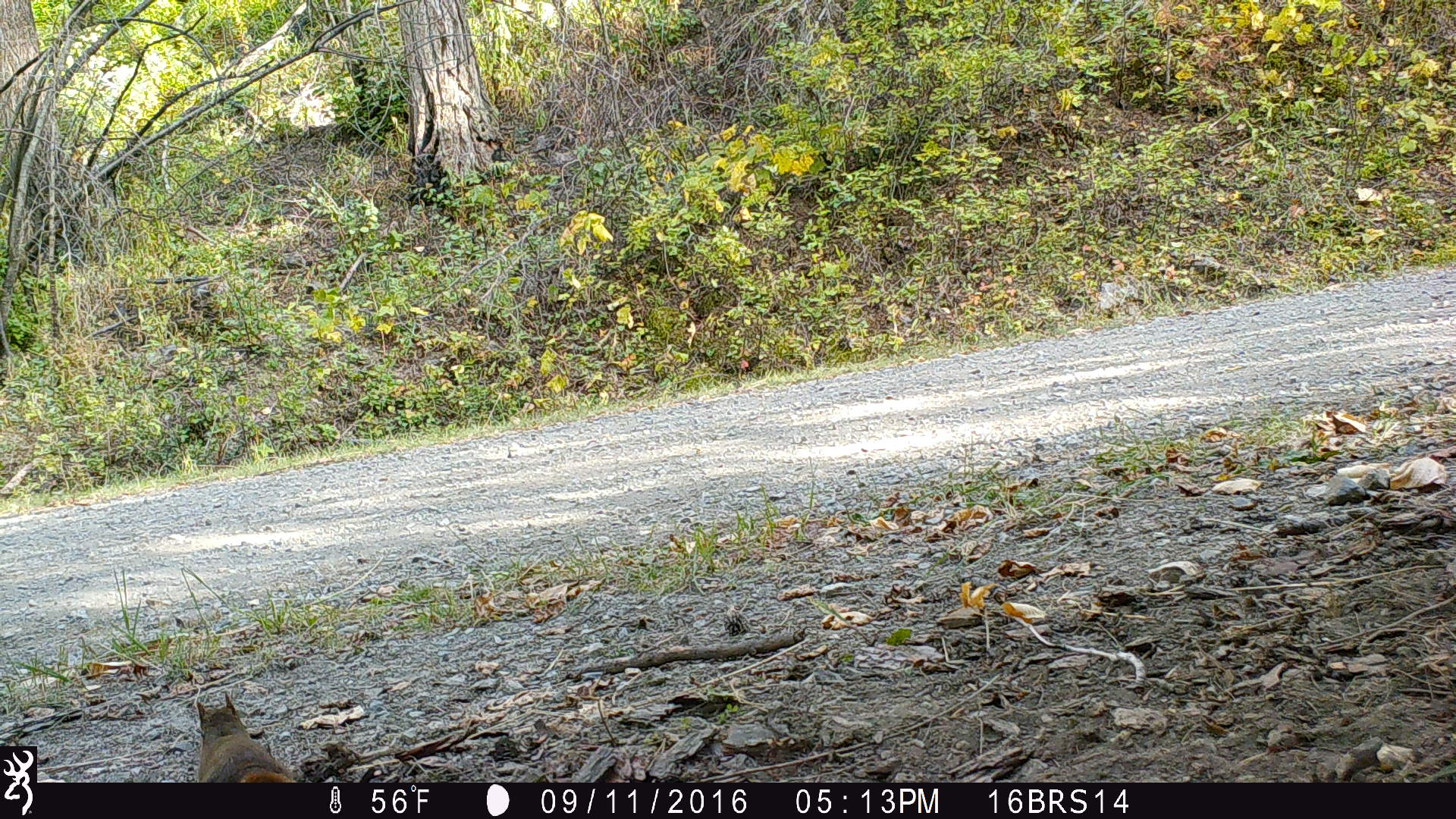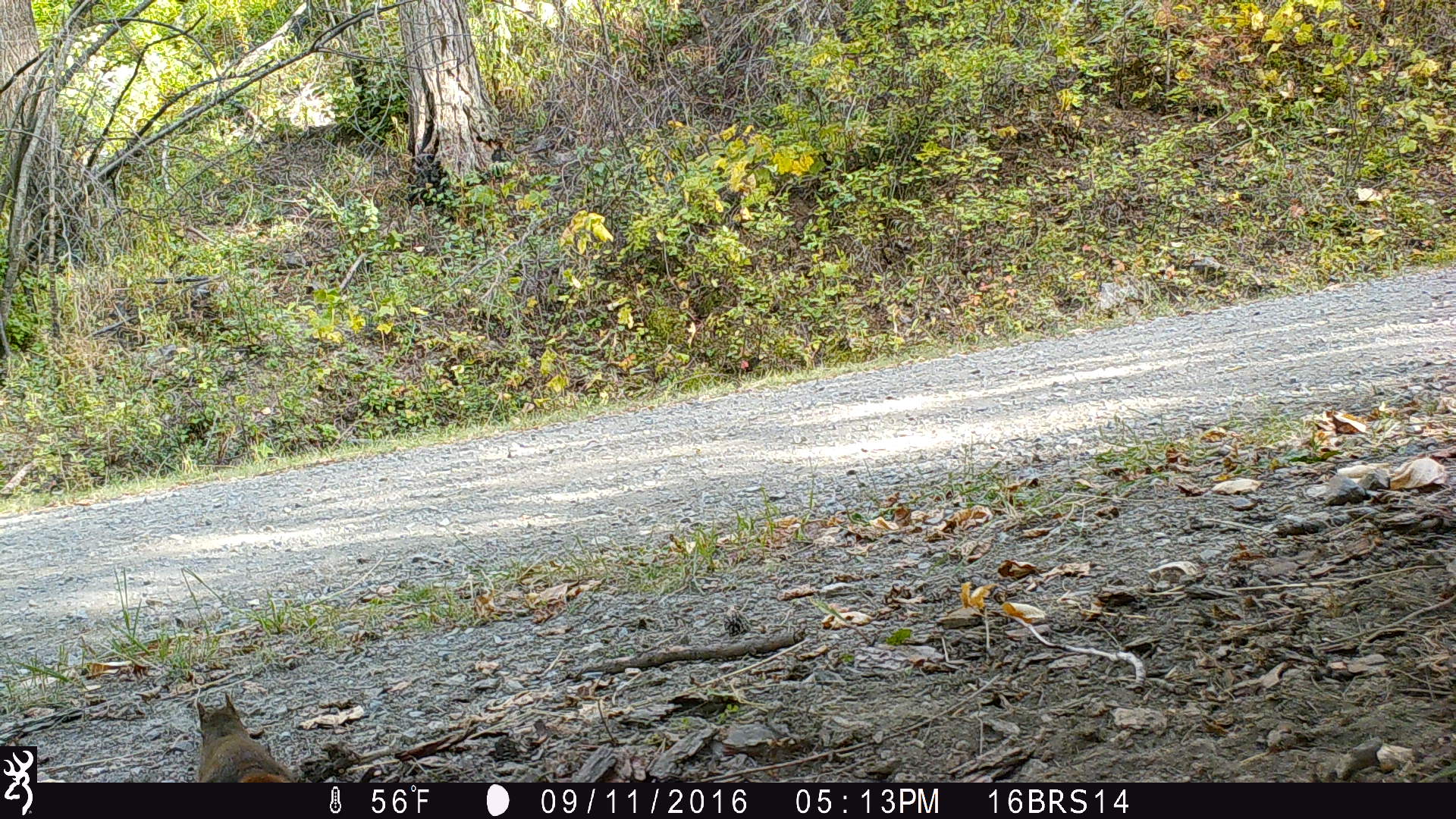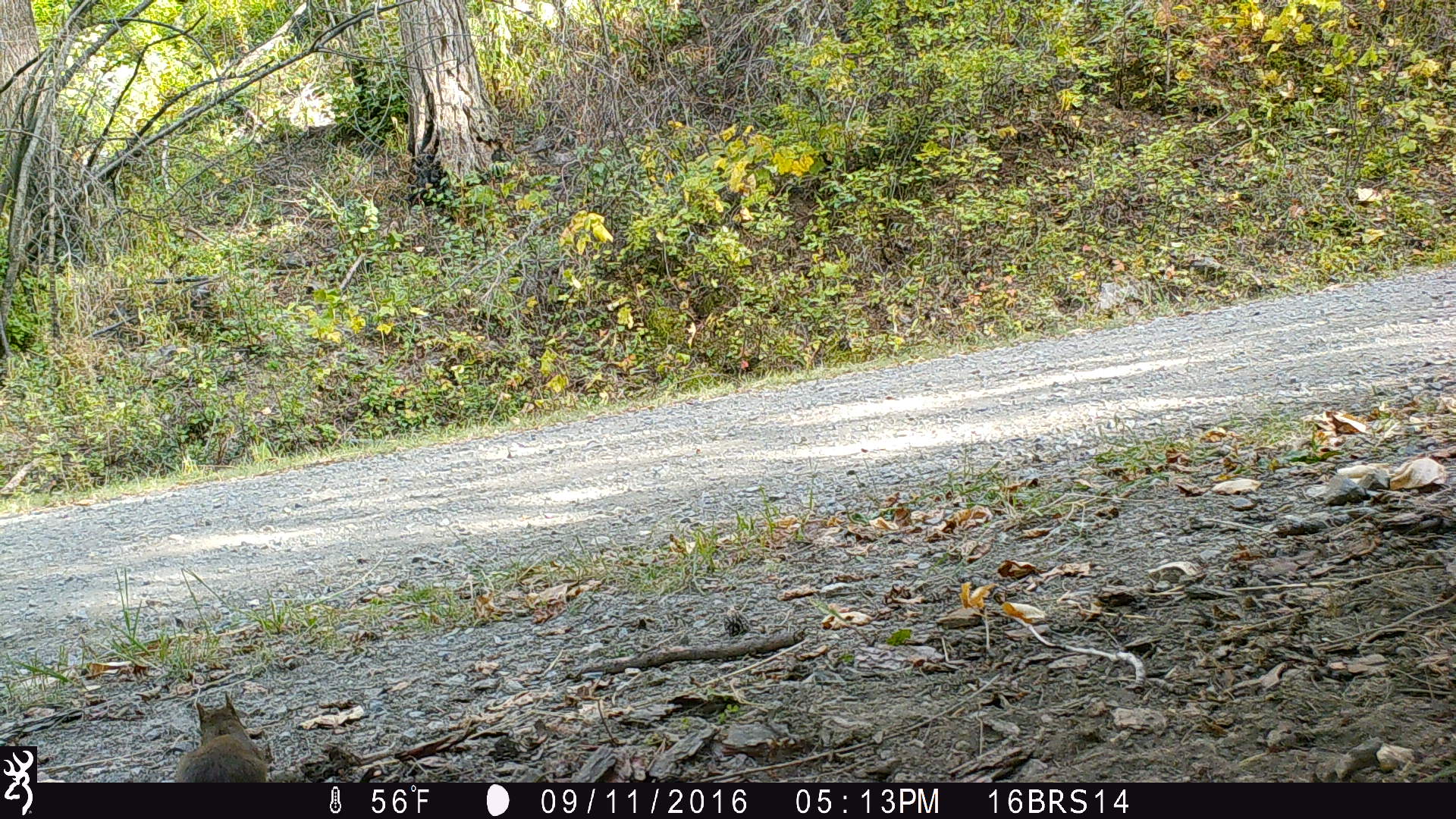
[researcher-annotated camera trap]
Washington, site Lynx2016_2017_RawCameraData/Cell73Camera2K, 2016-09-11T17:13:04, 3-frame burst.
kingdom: Animalia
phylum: Chordata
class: Mammalia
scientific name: Mammalia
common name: small mammal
Small mammal (Mammalia). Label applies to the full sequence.